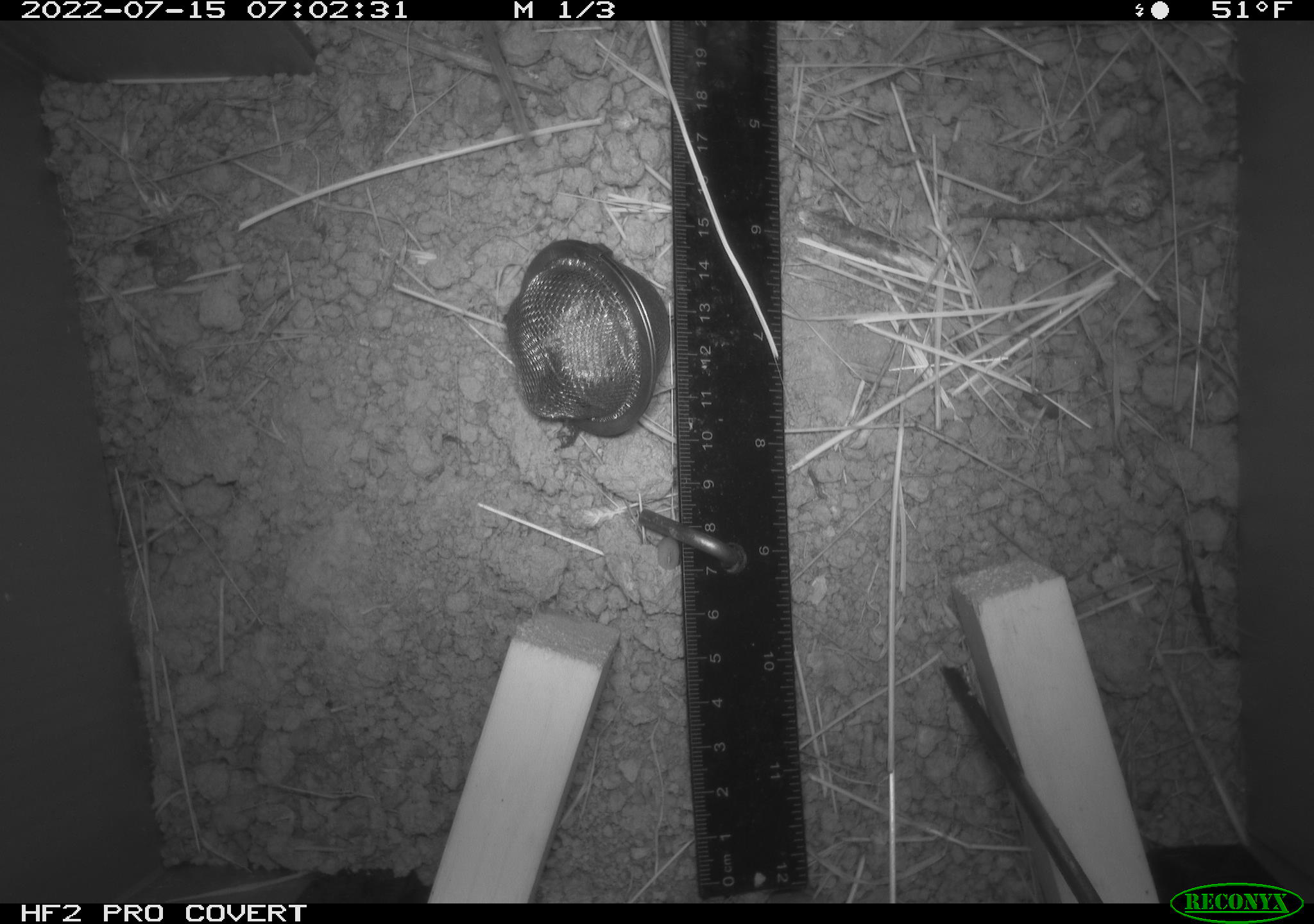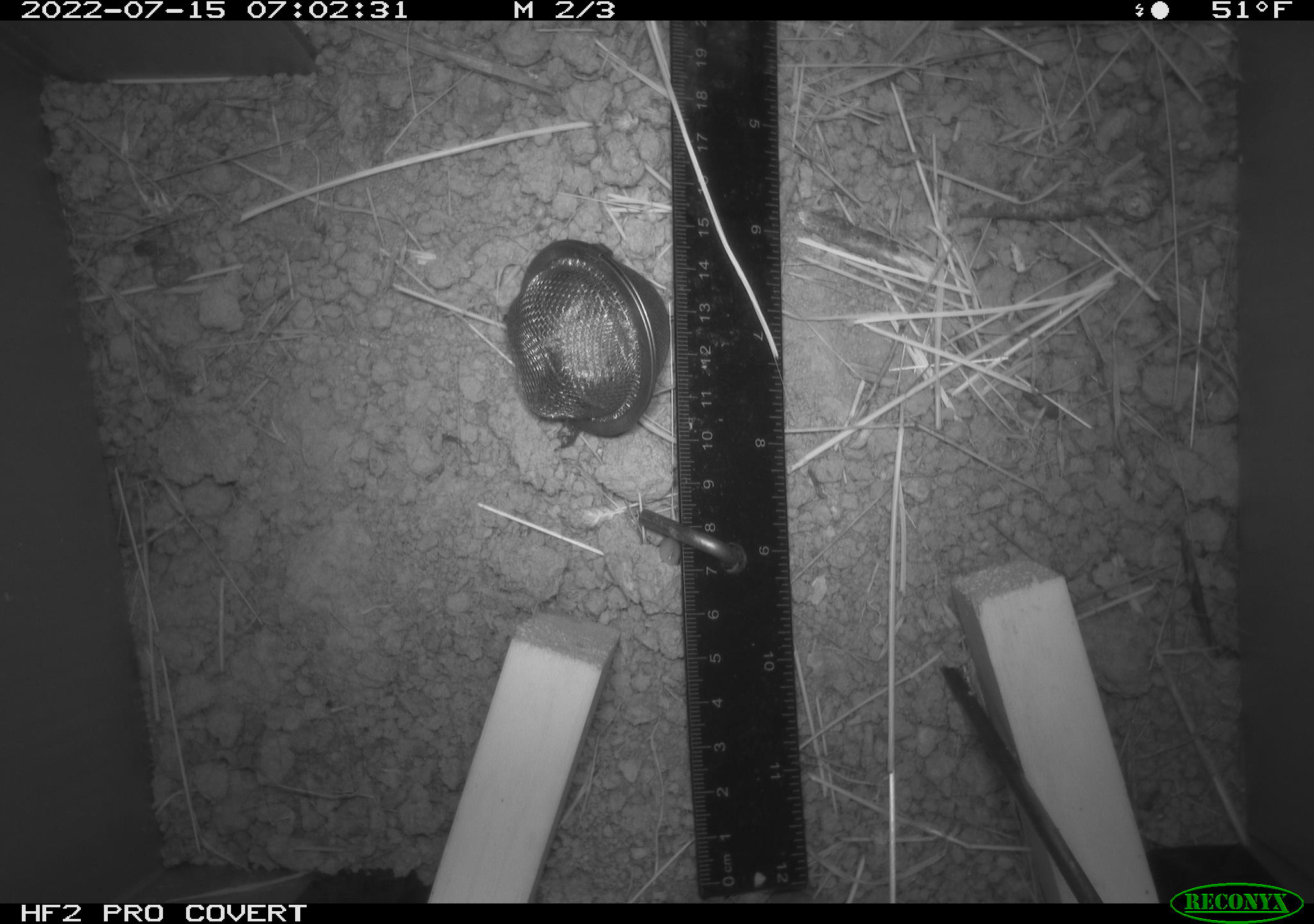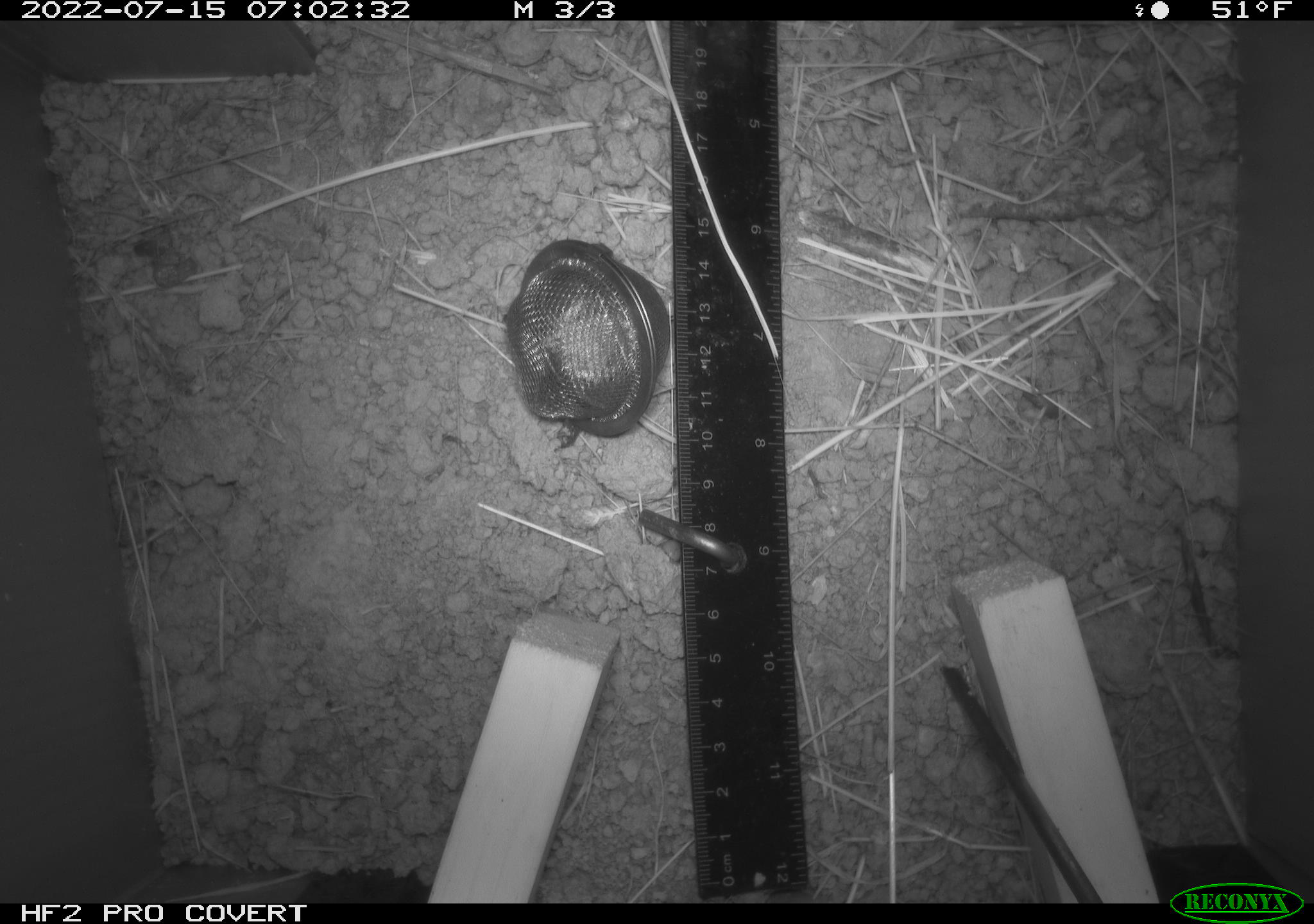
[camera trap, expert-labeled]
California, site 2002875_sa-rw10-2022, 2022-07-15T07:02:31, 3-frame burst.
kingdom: Animalia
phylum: Chordata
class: Mammalia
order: Rodentia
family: Cricetidae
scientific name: Arvicolinae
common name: voles, lemmings, and muskrats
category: arvicolinae subfamily